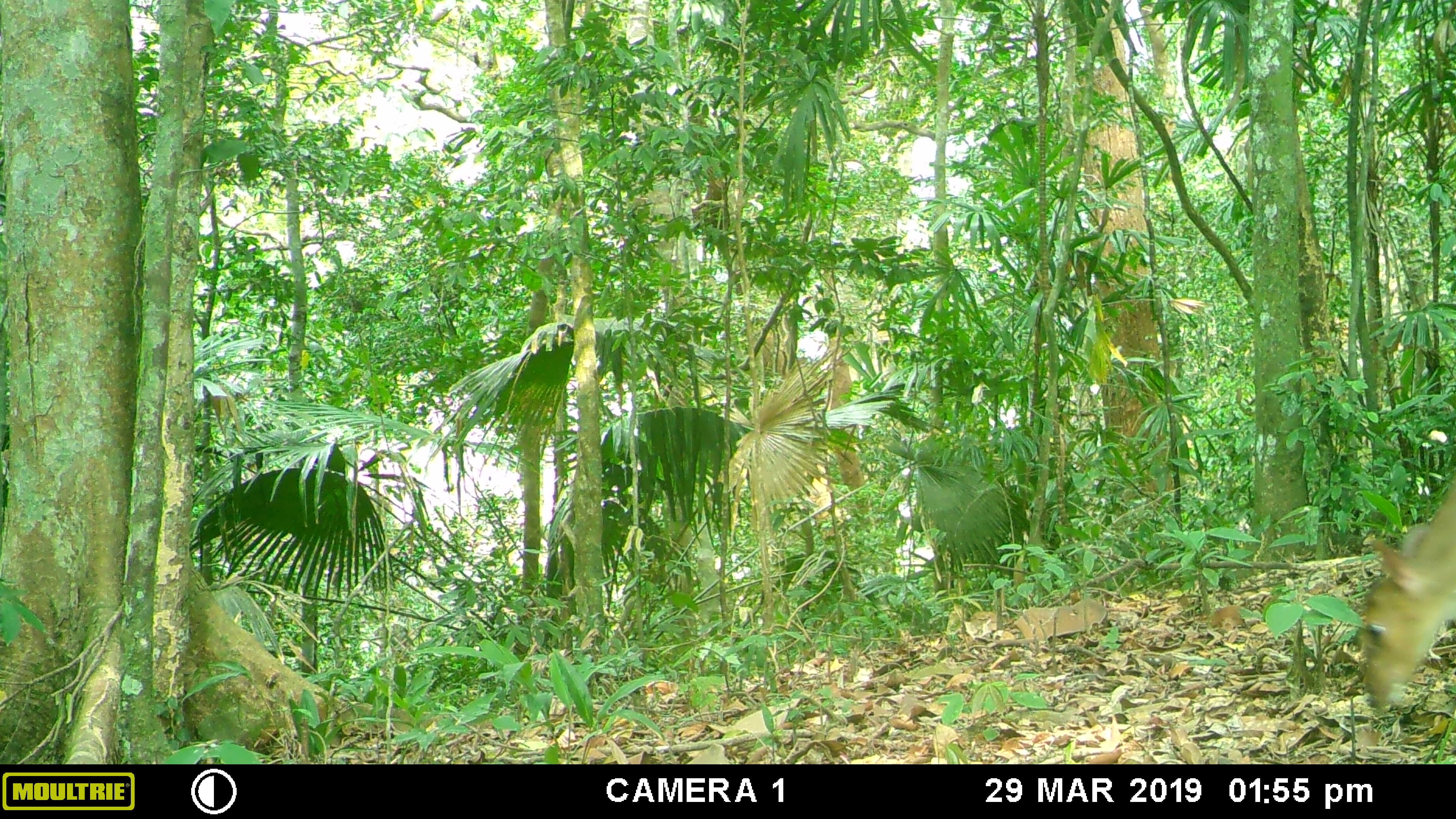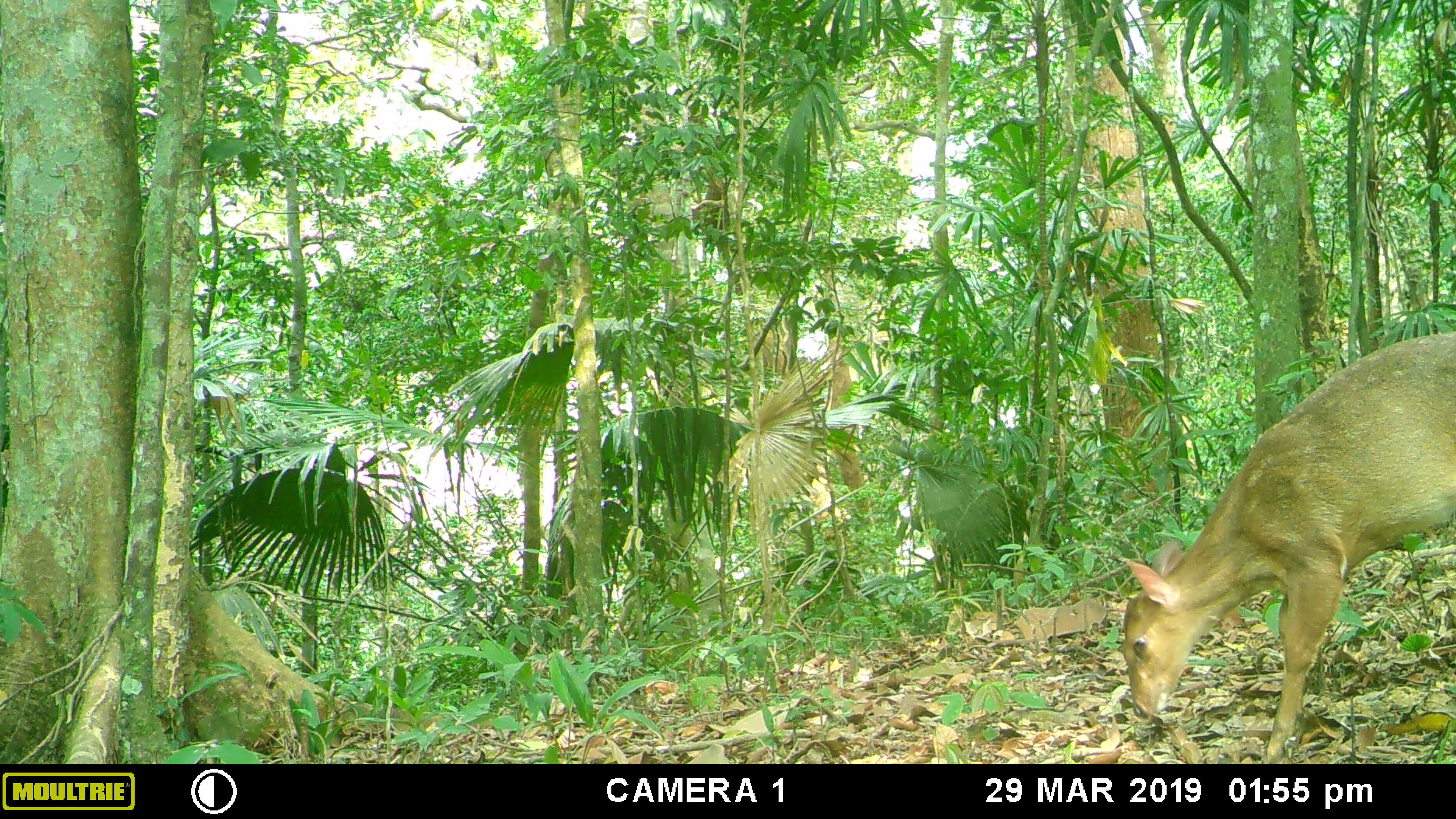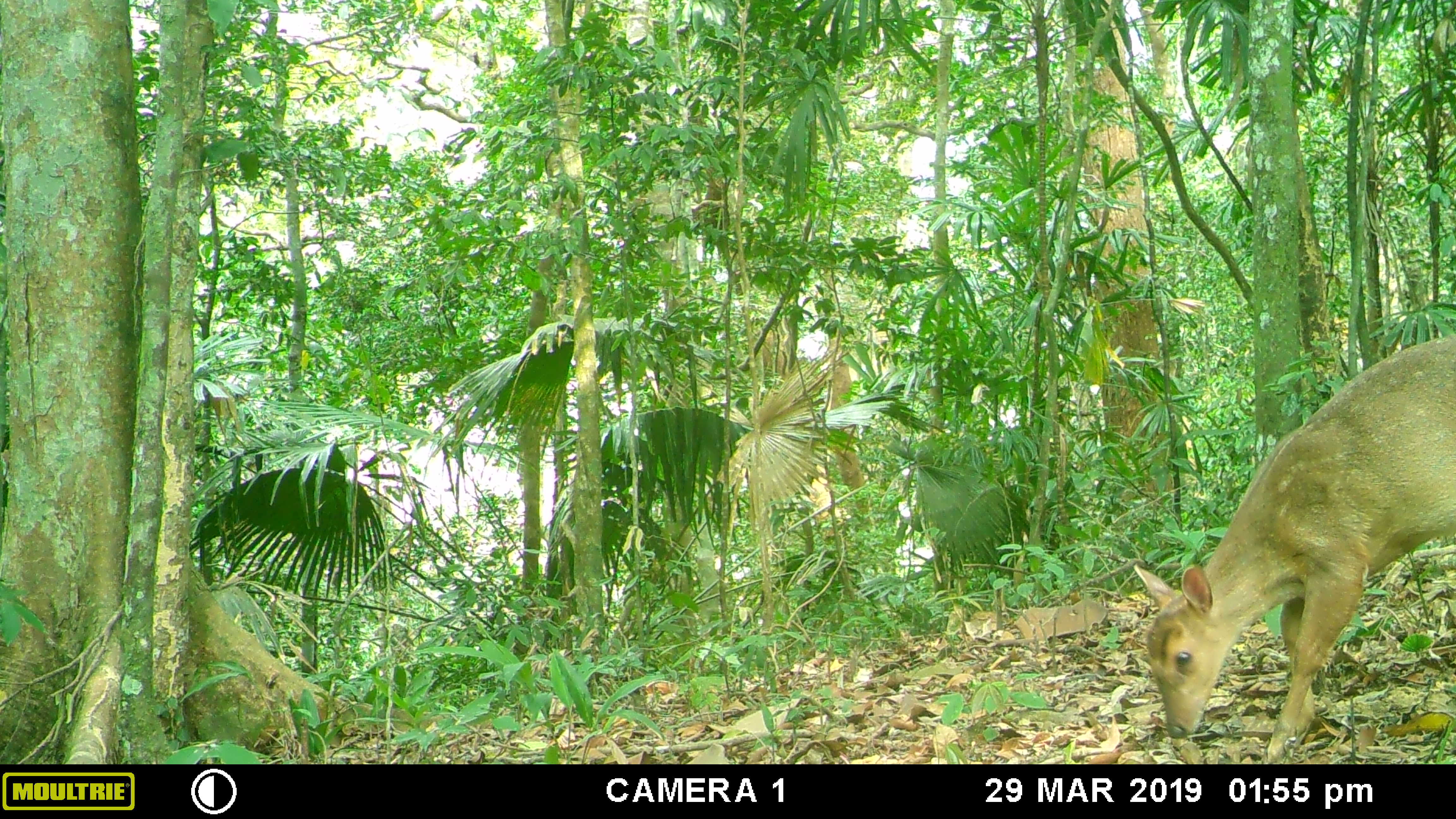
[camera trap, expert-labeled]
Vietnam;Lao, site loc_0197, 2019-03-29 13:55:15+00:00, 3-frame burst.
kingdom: Animalia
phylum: Chordata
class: Mammalia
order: Artiodactyla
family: Cervidae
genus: Muntiacus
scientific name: Muntiacus vuquangensis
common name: large-antlered muntjac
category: large antlered muntjac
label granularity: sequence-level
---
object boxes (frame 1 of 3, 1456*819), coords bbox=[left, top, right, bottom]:
large antlered muntjac: bbox=[1364, 480, 1455, 705]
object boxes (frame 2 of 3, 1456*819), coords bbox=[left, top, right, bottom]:
large antlered muntjac: bbox=[1119, 331, 1454, 764]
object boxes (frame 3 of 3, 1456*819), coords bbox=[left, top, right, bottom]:
large antlered muntjac: bbox=[1132, 336, 1455, 764]